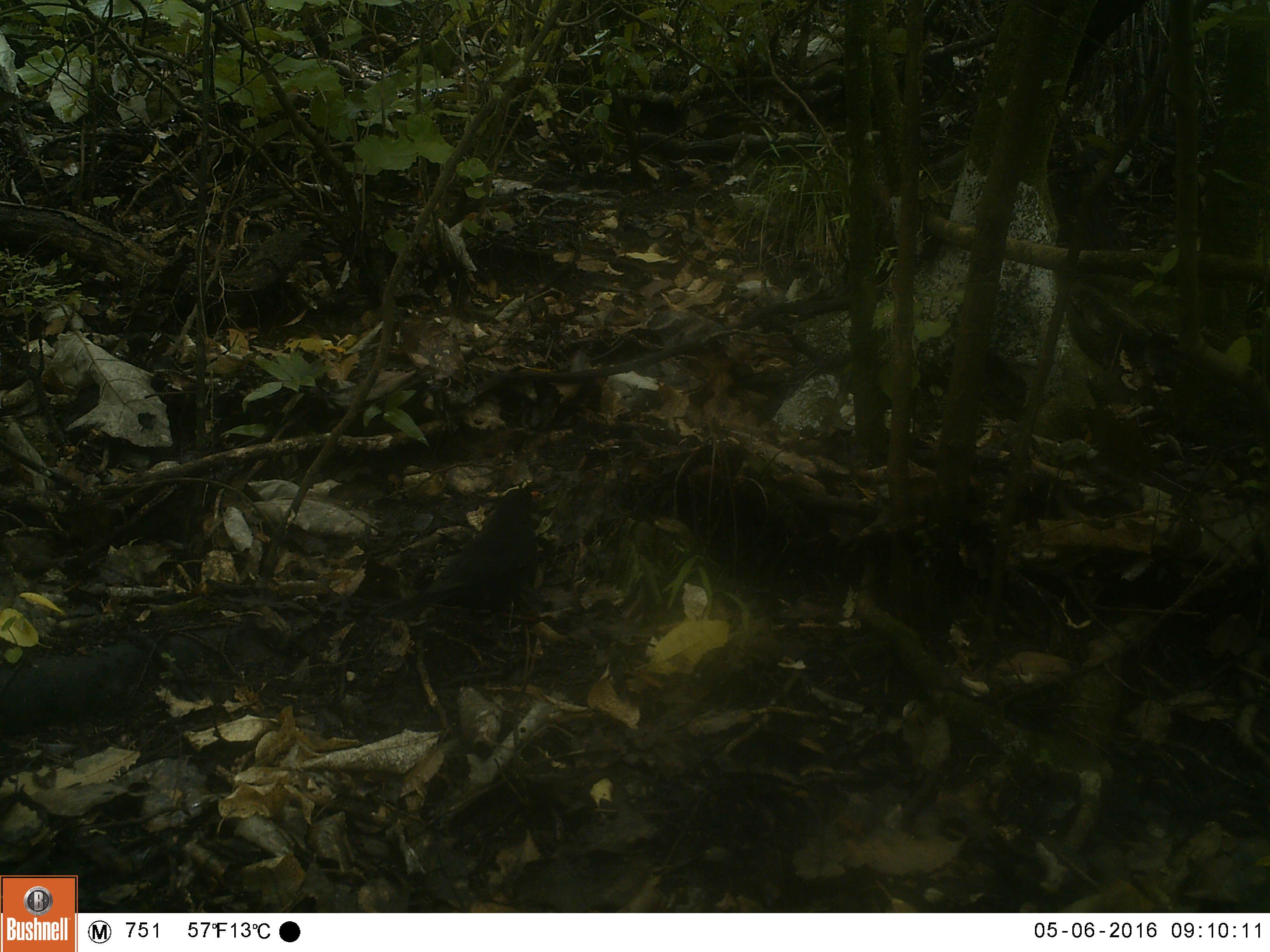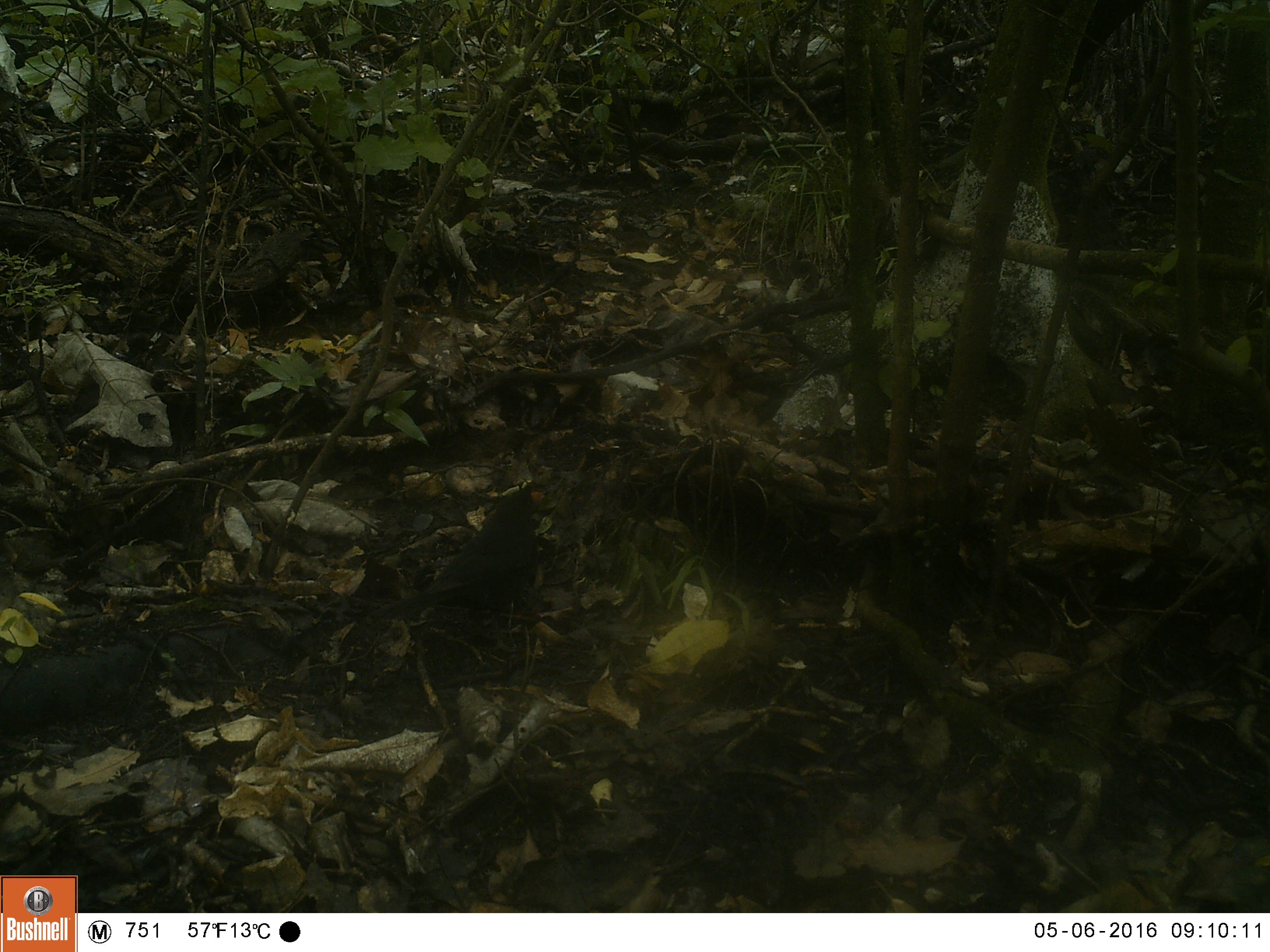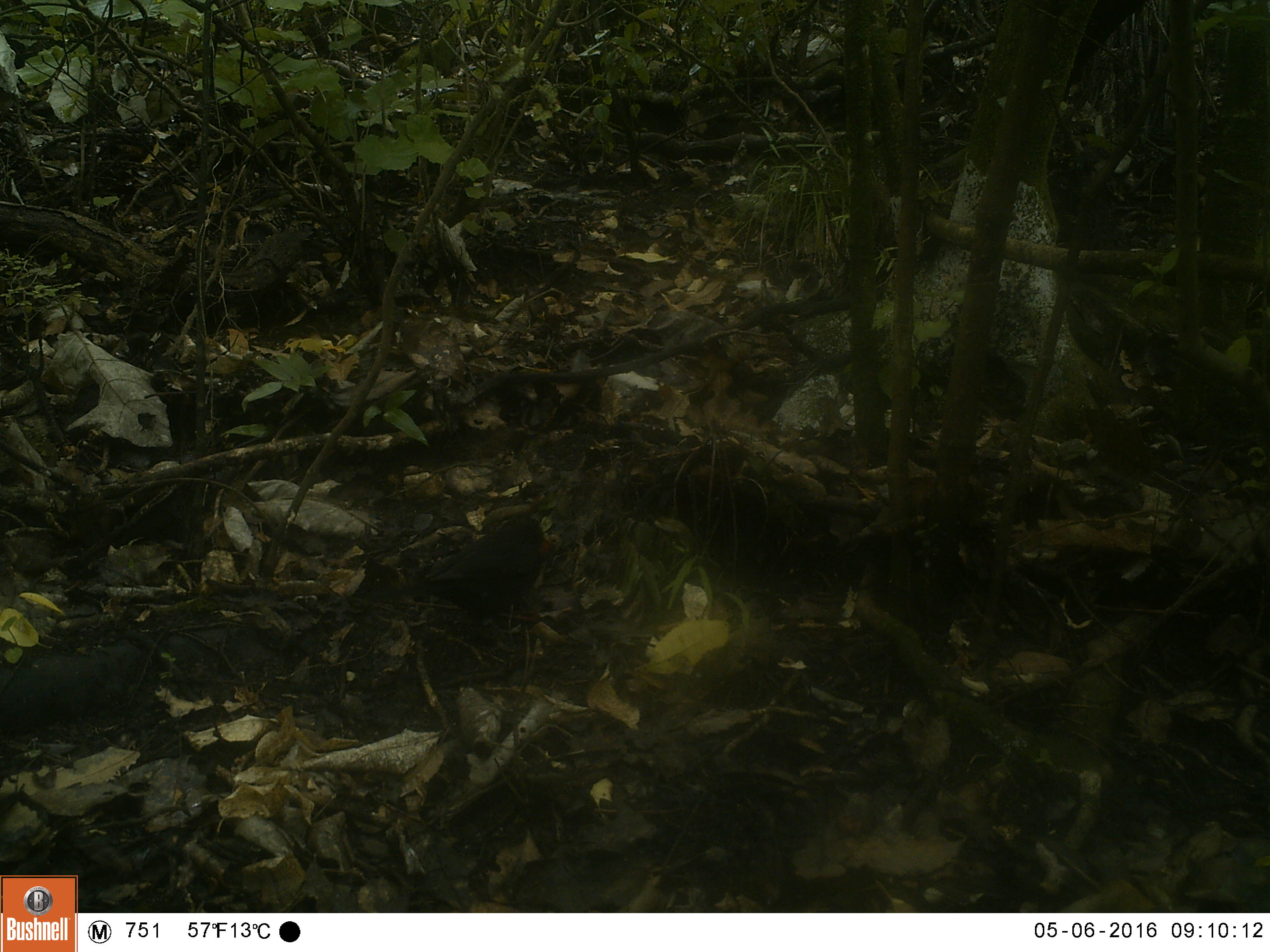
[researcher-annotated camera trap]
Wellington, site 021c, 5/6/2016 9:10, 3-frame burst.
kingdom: Animalia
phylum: Chordata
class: Aves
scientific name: Aves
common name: bird